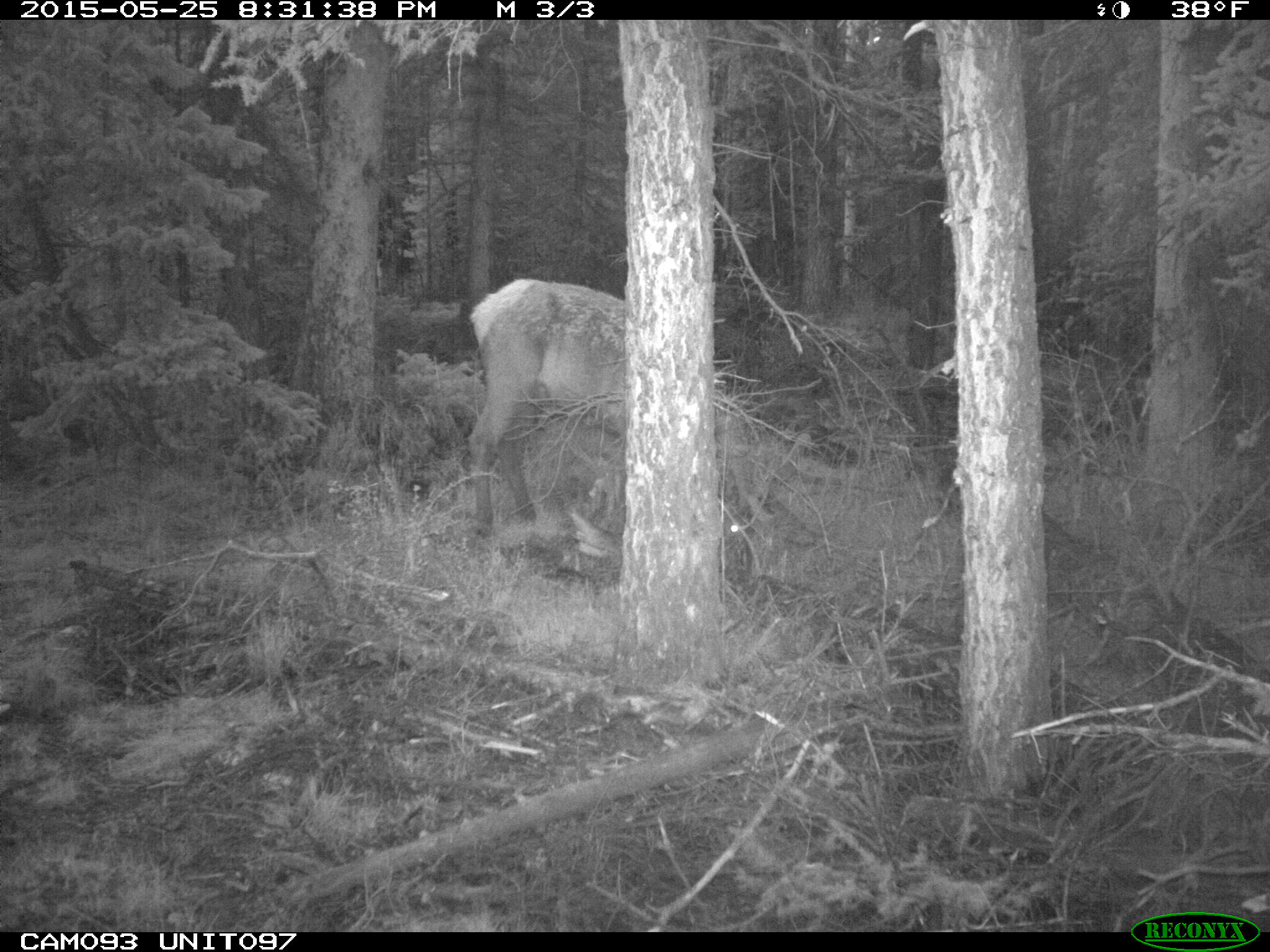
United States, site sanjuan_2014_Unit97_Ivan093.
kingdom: Animalia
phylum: Chordata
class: Mammalia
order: Artiodactyla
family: Cervidae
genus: Cervus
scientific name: Cervus elaphus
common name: red deer